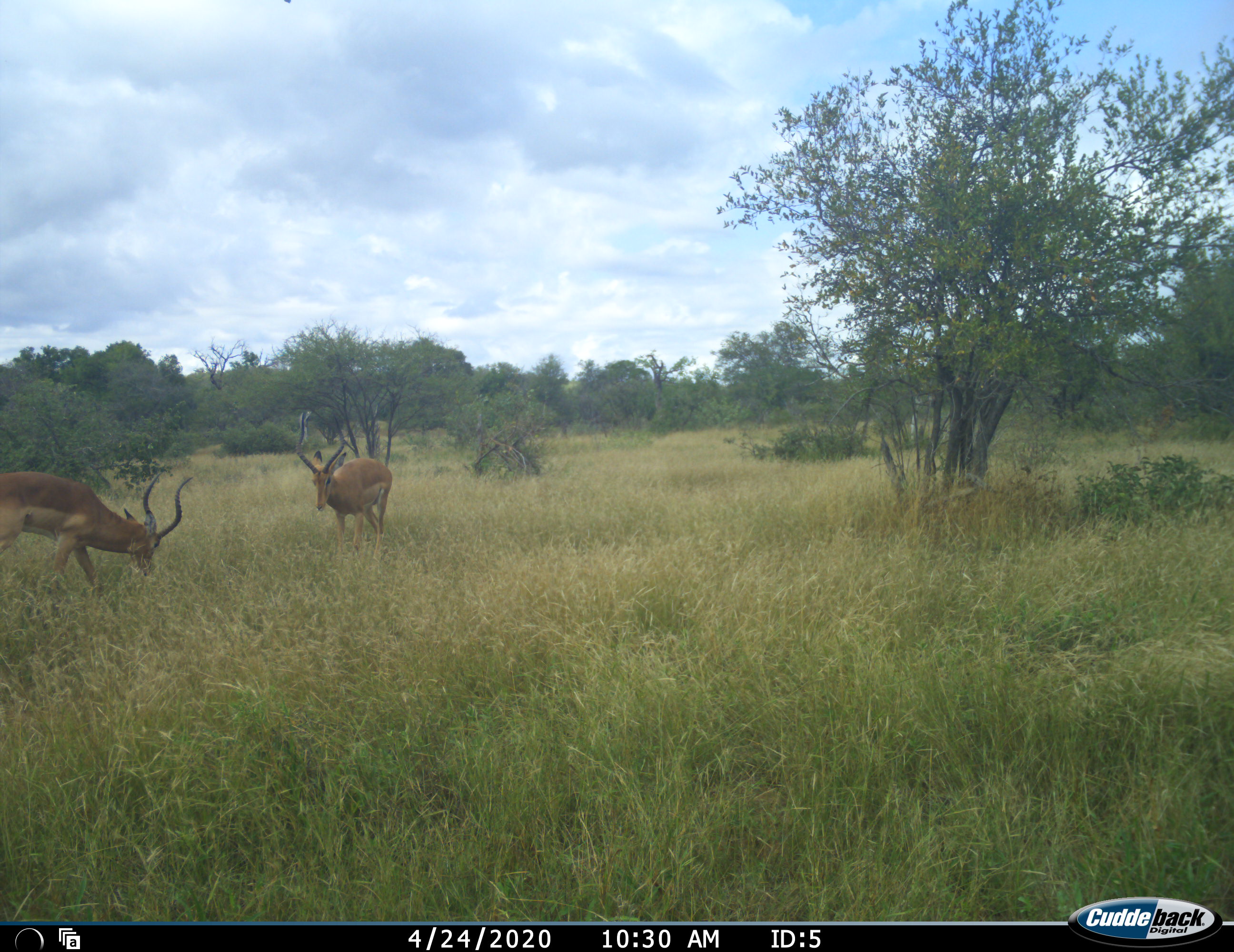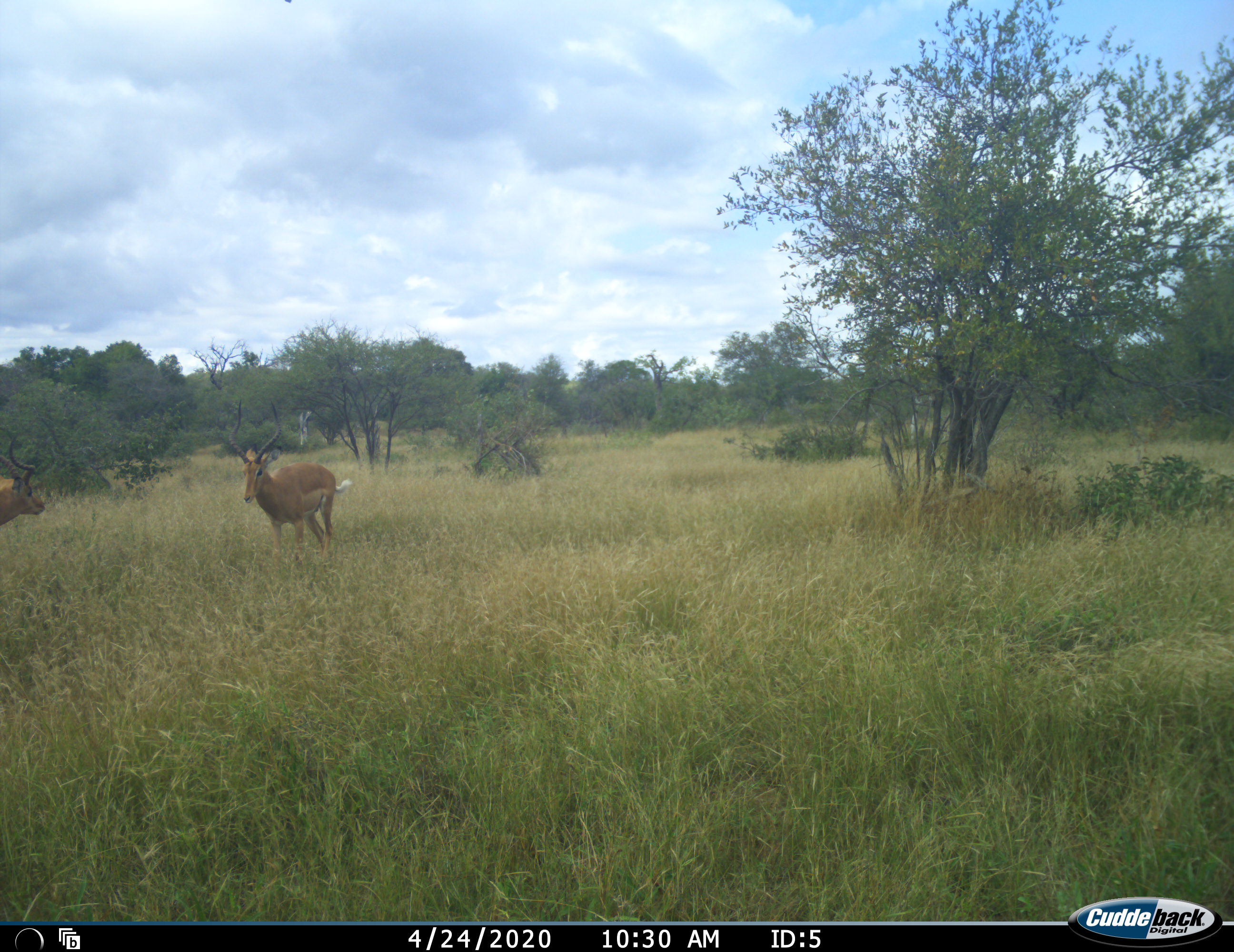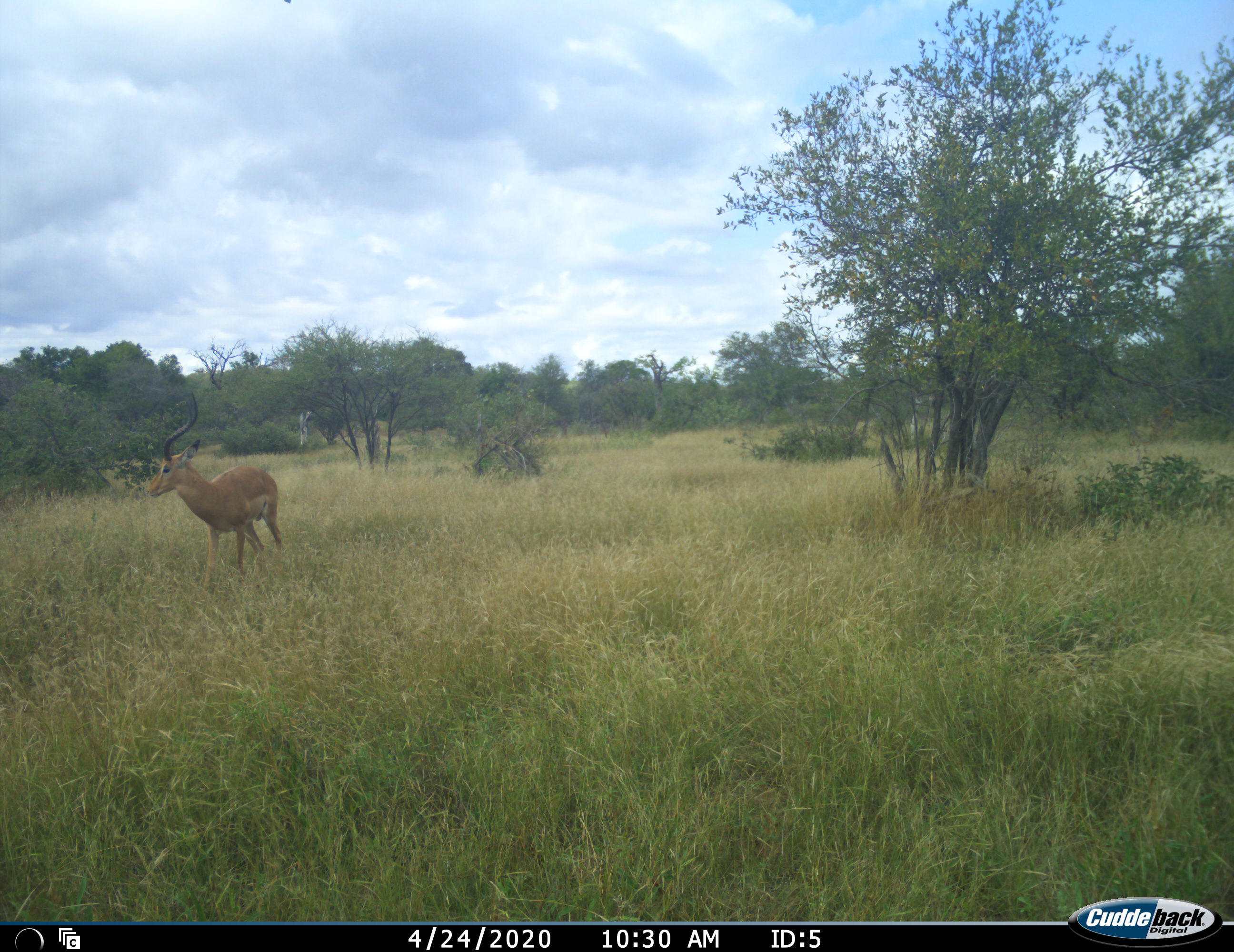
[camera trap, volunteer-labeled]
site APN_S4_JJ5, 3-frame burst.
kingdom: Animalia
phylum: Chordata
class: Mammalia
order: Artiodactyla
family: Bovidae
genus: Aepyceros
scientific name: Aepyceros melampus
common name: impala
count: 2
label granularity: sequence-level